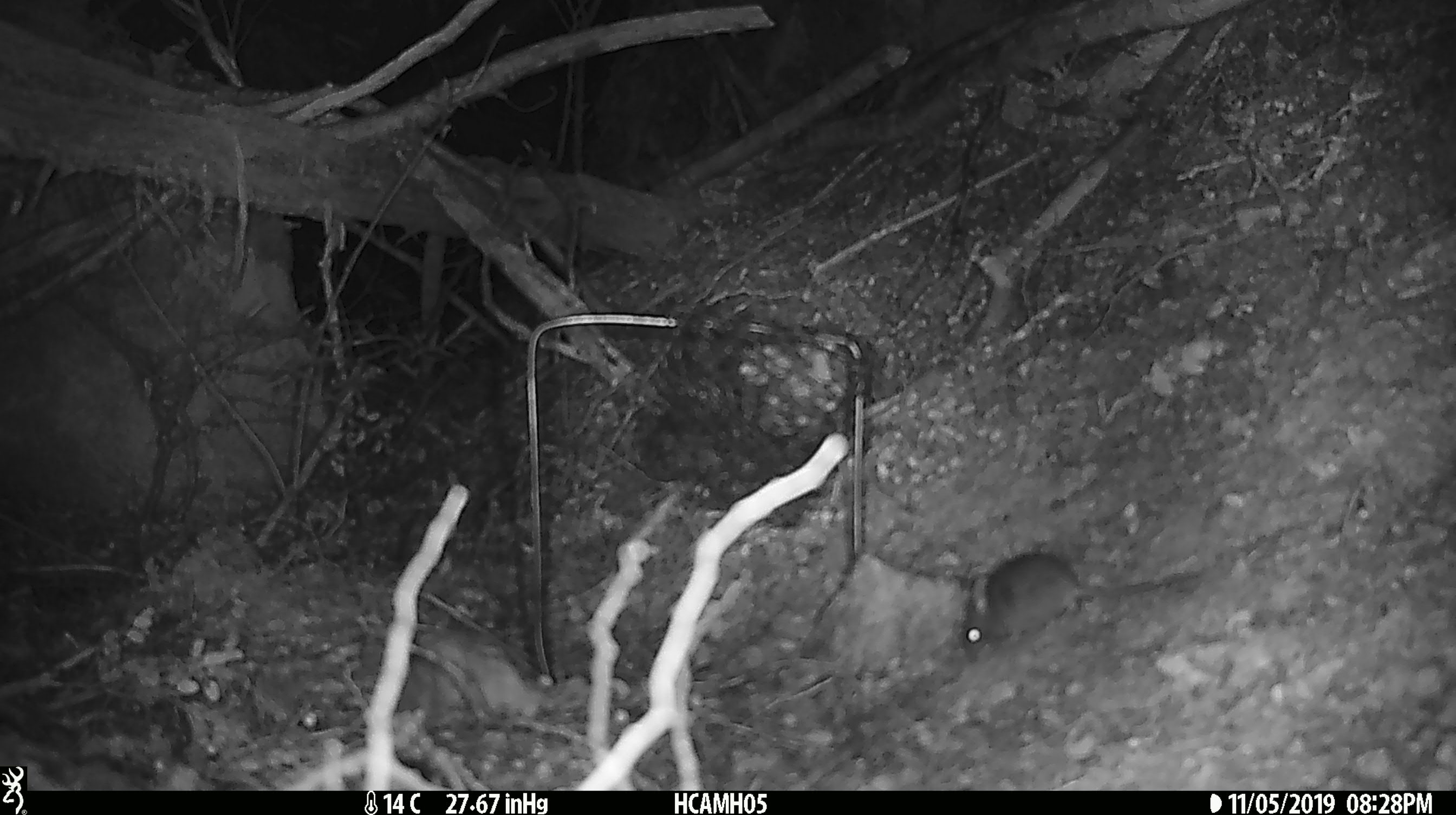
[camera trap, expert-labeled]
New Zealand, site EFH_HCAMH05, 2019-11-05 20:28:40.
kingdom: Animalia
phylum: Chordata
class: Mammalia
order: Rodentia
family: Muridae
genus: Mus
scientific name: Mus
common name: mouse